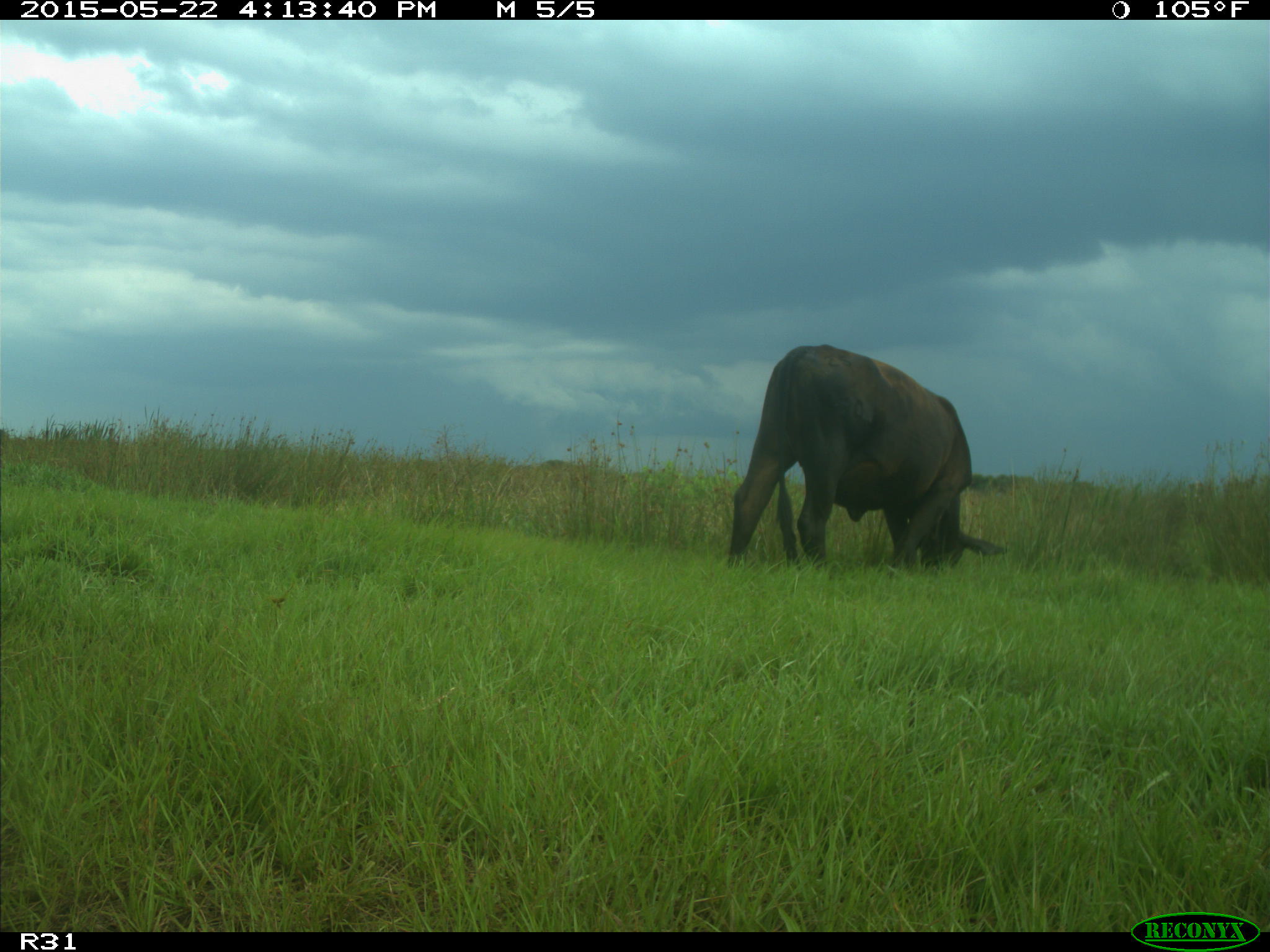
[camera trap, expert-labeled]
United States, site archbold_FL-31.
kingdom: Animalia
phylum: Chordata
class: Mammalia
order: Artiodactyla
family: Bovidae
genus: Bos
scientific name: Bos taurus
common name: domestic cow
Bos taurus (domestic cow).